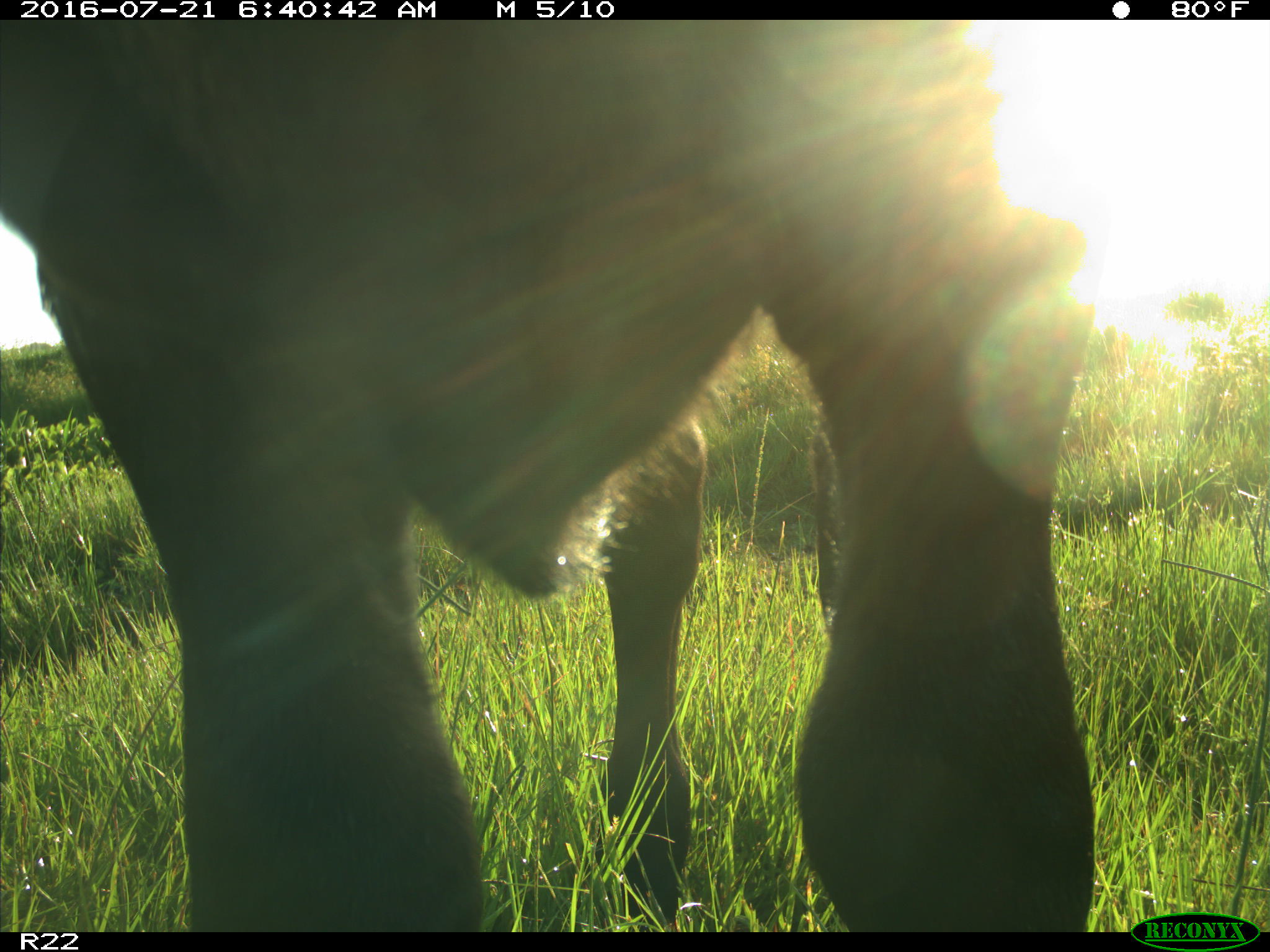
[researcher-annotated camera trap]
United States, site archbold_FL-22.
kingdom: Animalia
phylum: Chordata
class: Mammalia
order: Artiodactyla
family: Bovidae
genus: Bos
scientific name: Bos taurus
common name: domestic cow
Bos taurus (domestic cow).